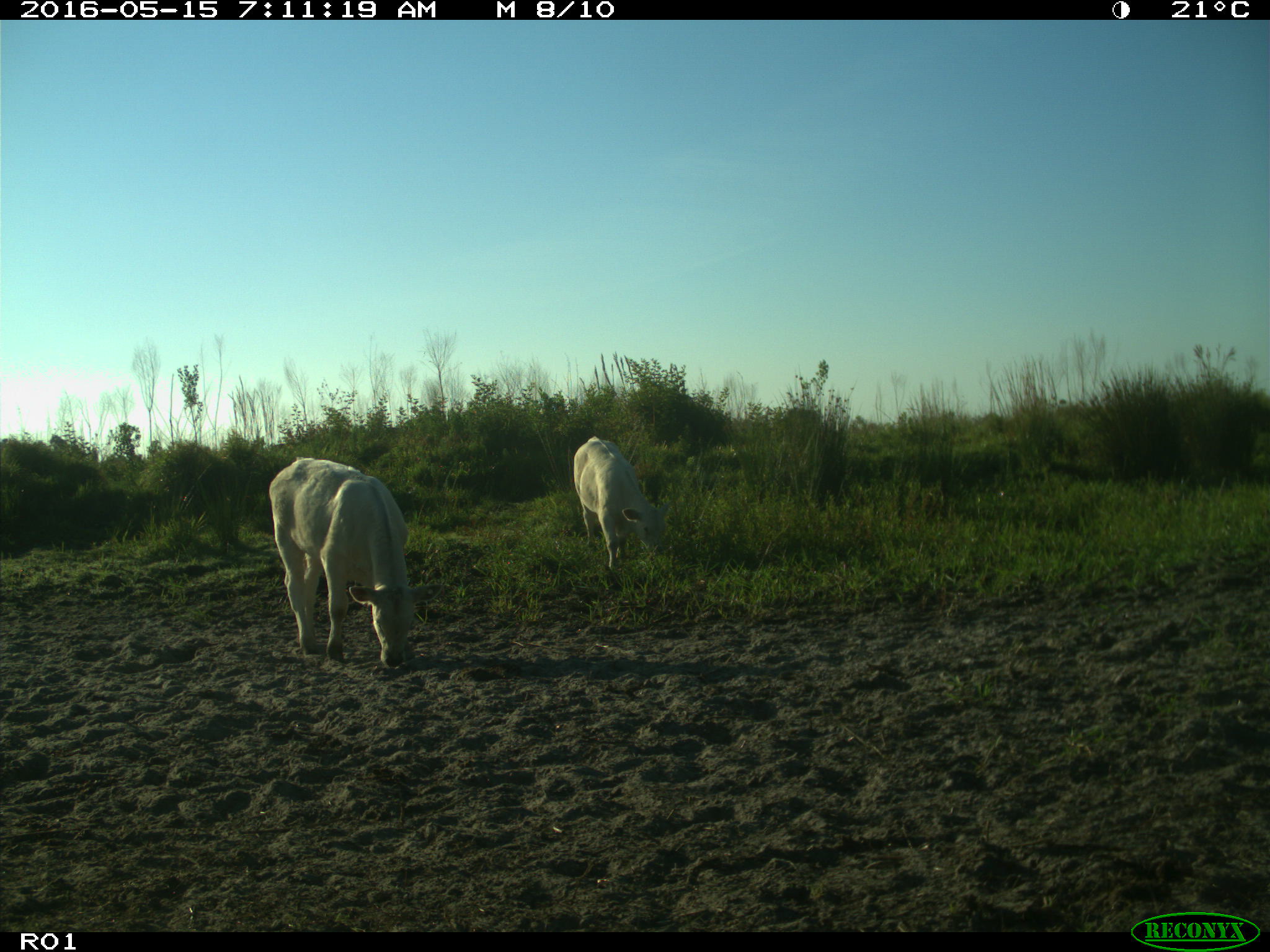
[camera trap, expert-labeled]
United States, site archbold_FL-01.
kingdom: Animalia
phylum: Chordata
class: Mammalia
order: Artiodactyla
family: Bovidae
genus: Bos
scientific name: Bos taurus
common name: domestic cow